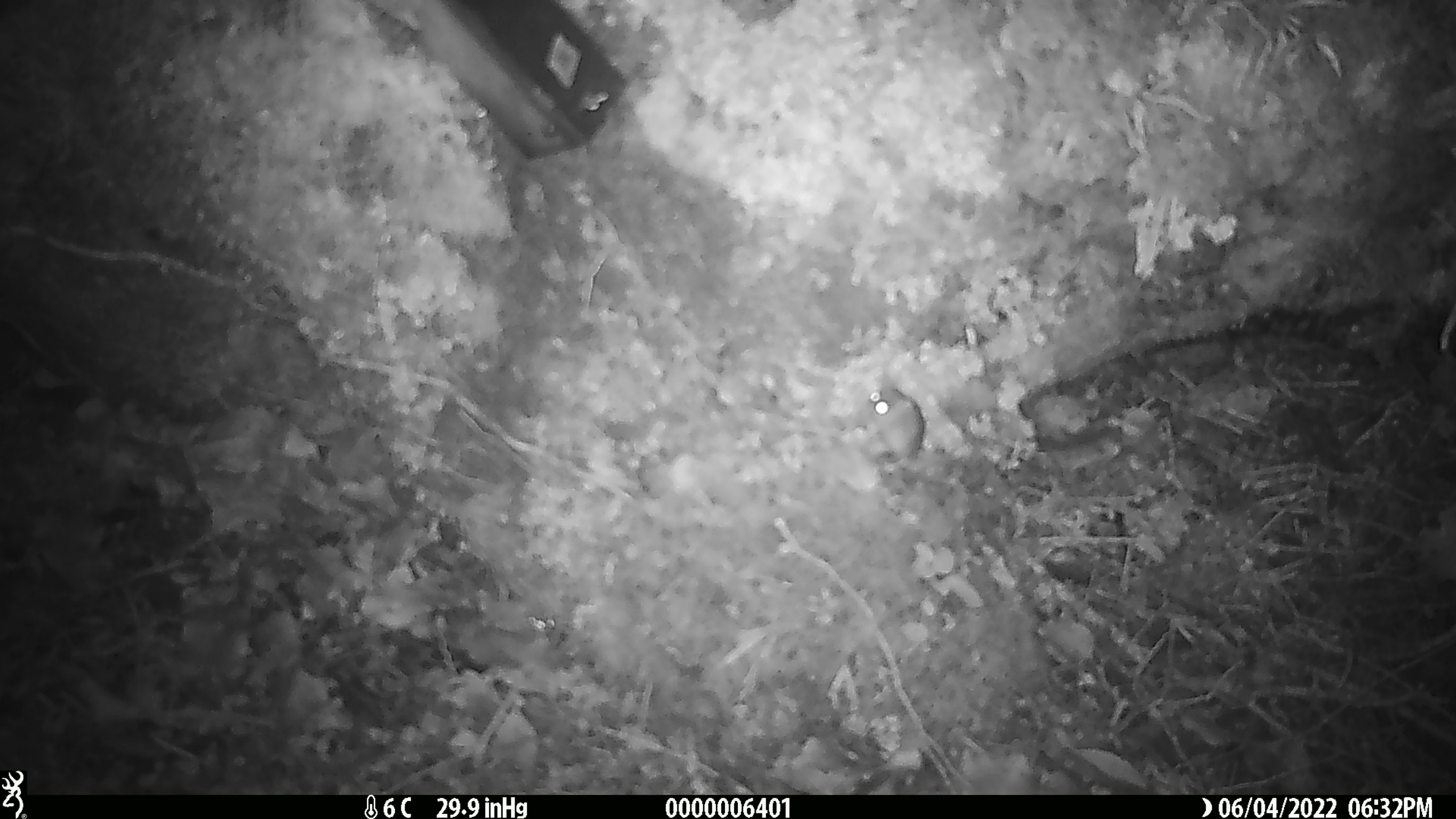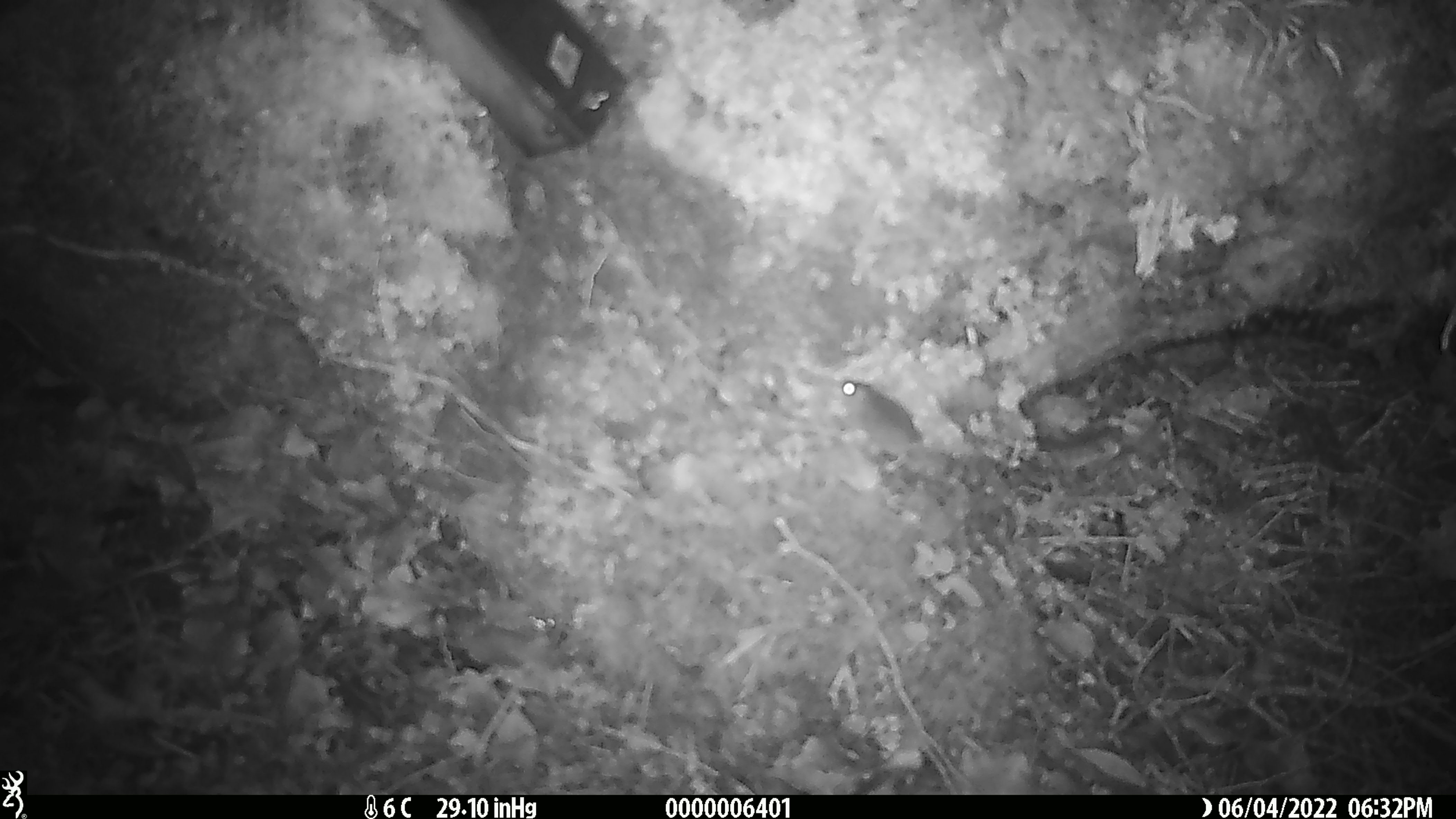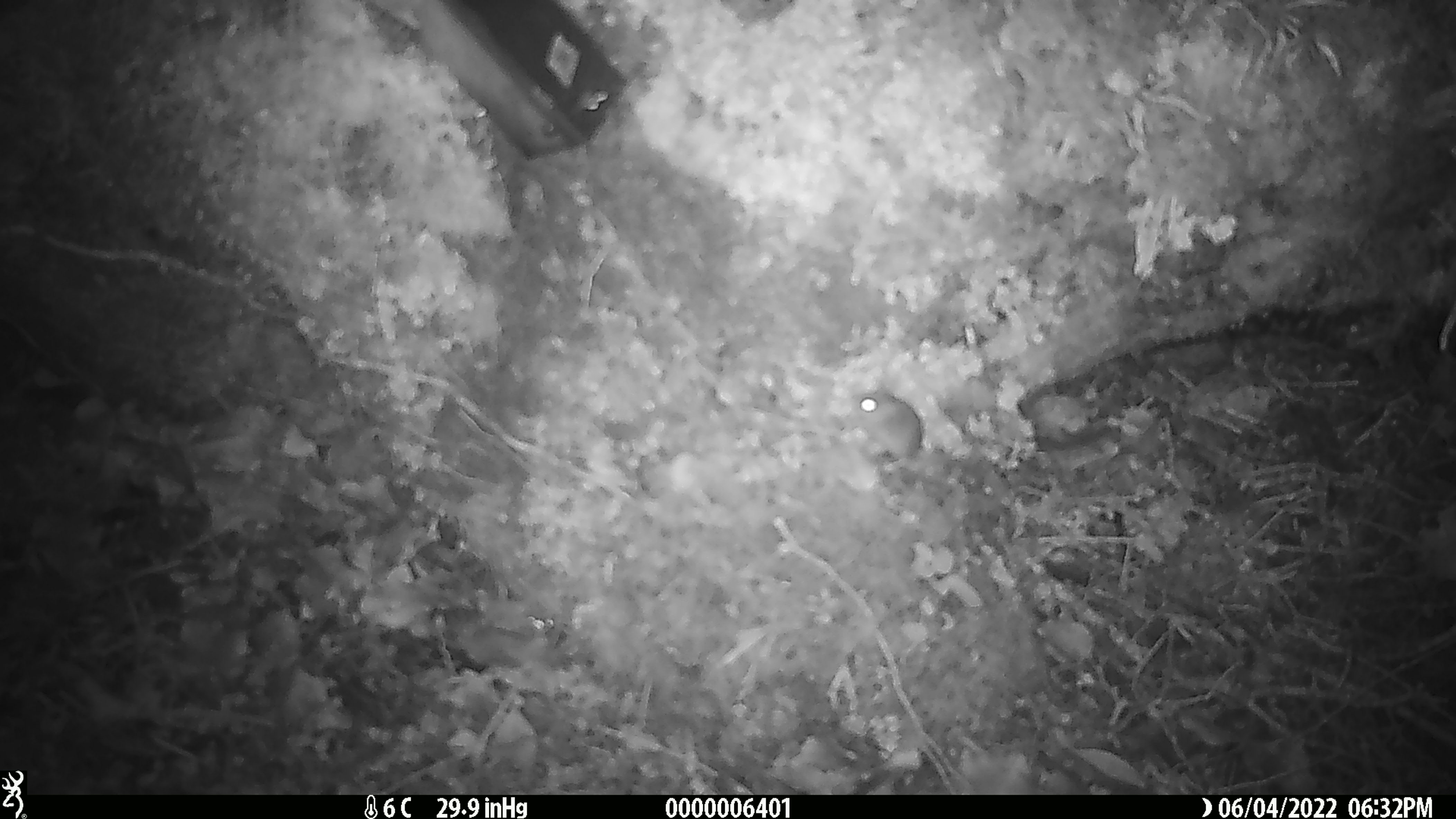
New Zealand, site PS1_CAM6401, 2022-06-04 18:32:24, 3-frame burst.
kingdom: Animalia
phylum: Chordata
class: Mammalia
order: Rodentia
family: Muridae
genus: Mus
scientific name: Mus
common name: mouse